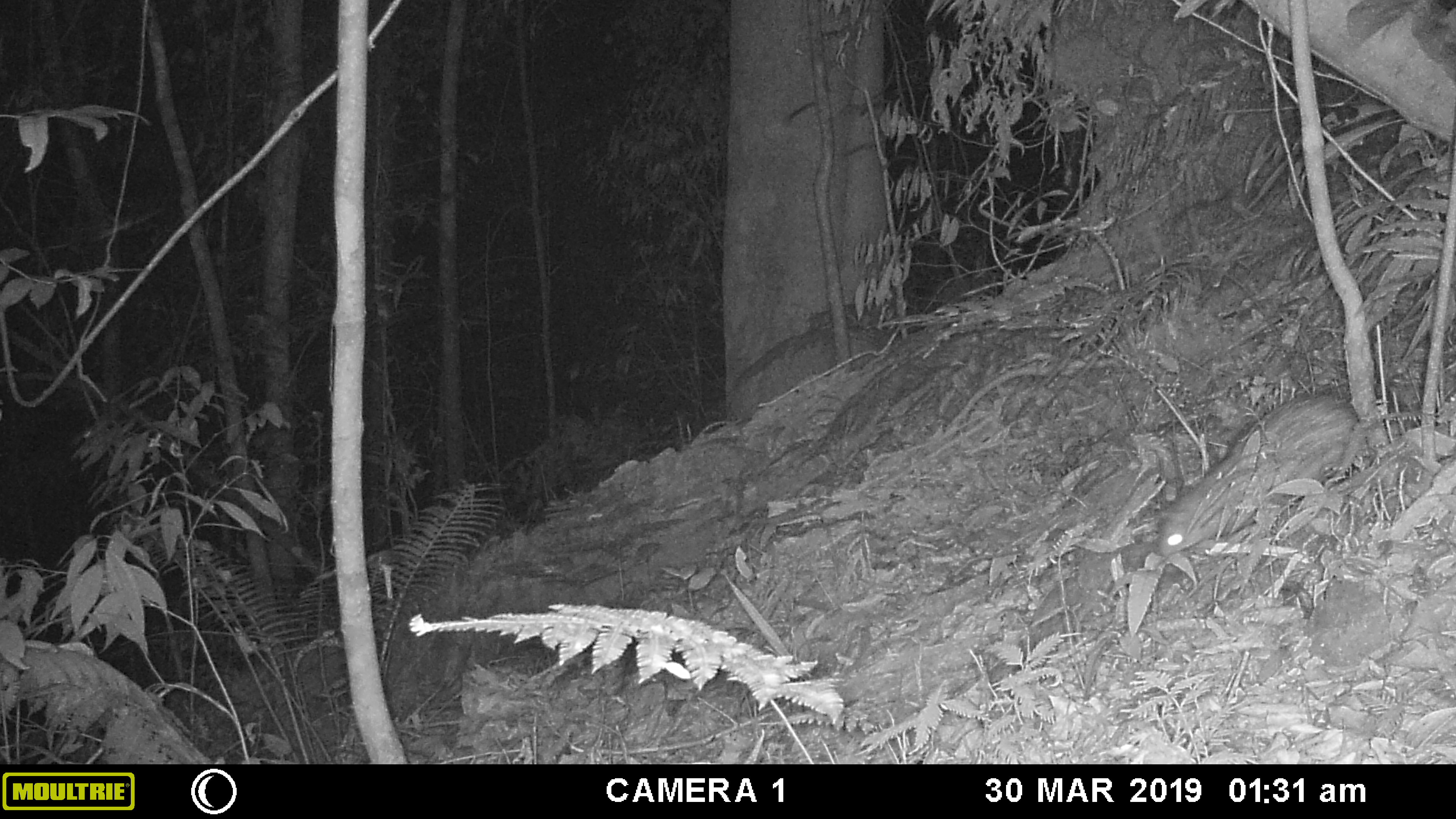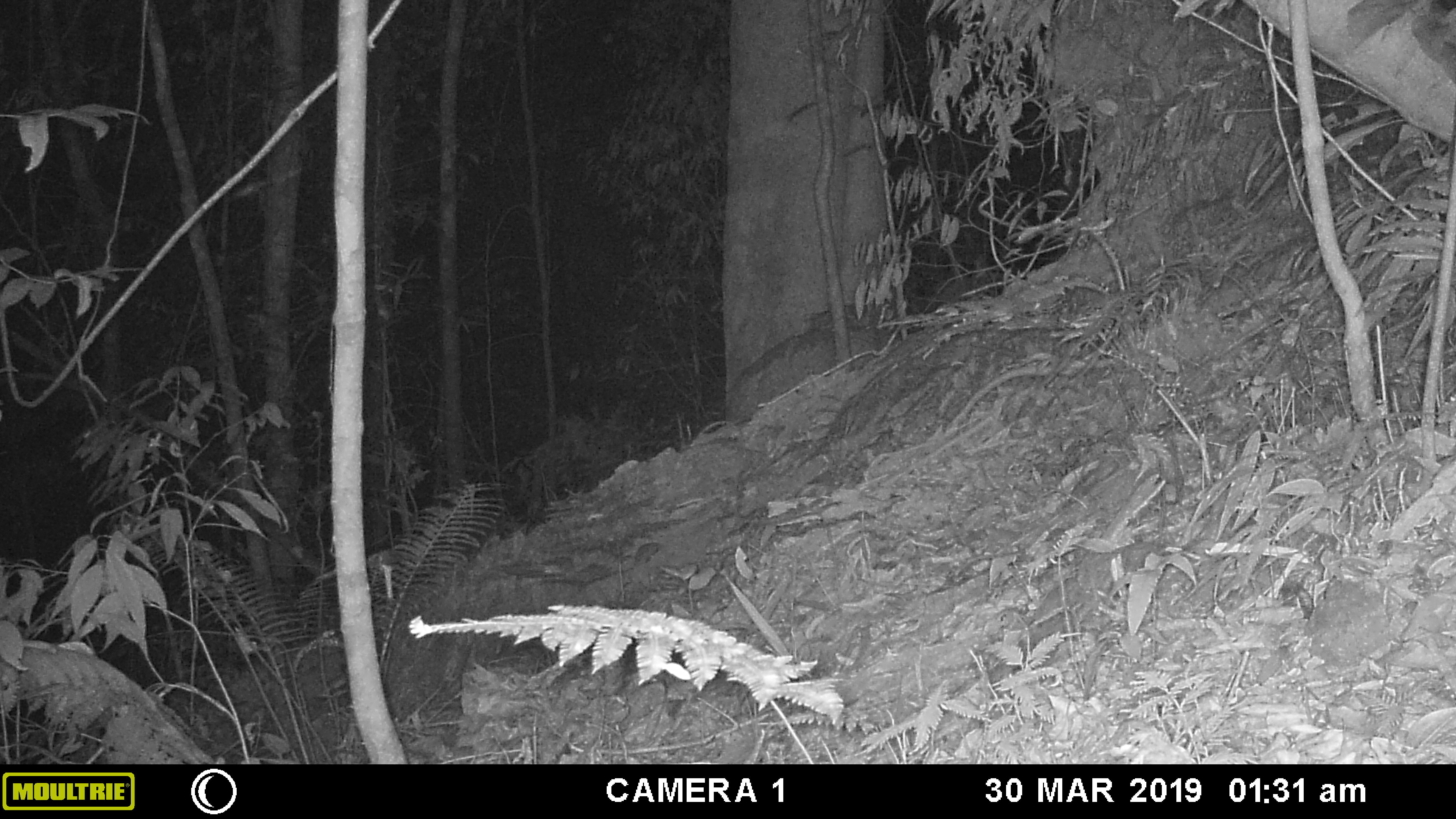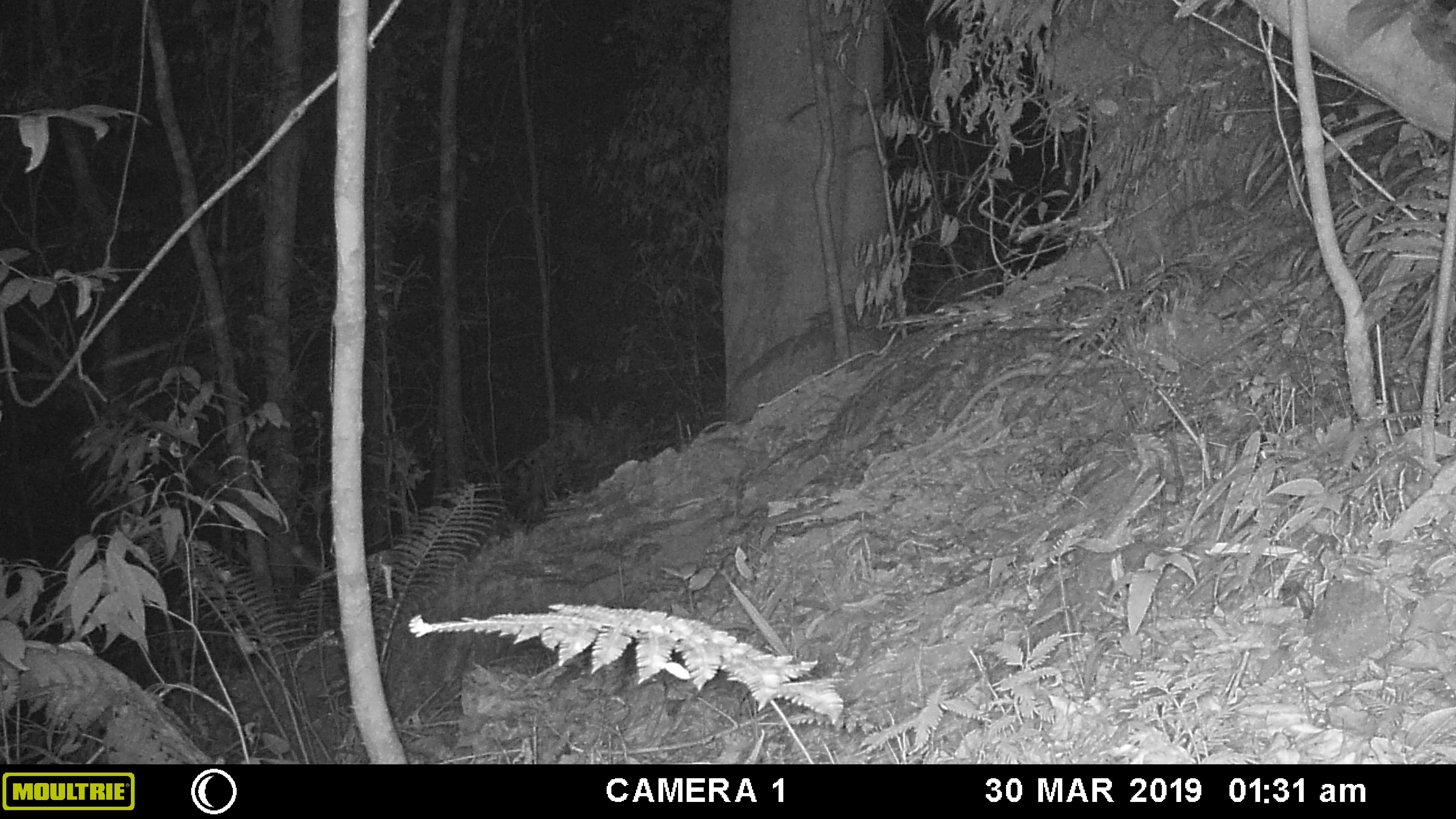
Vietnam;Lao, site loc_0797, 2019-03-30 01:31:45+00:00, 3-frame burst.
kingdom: Animalia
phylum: Chordata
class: Mammalia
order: Rodentia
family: Hystricidae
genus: Atherurus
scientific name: Atherurus macrourus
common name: asiatic brush-tailed porcupine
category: asiatic brush tailed porcupine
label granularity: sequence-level